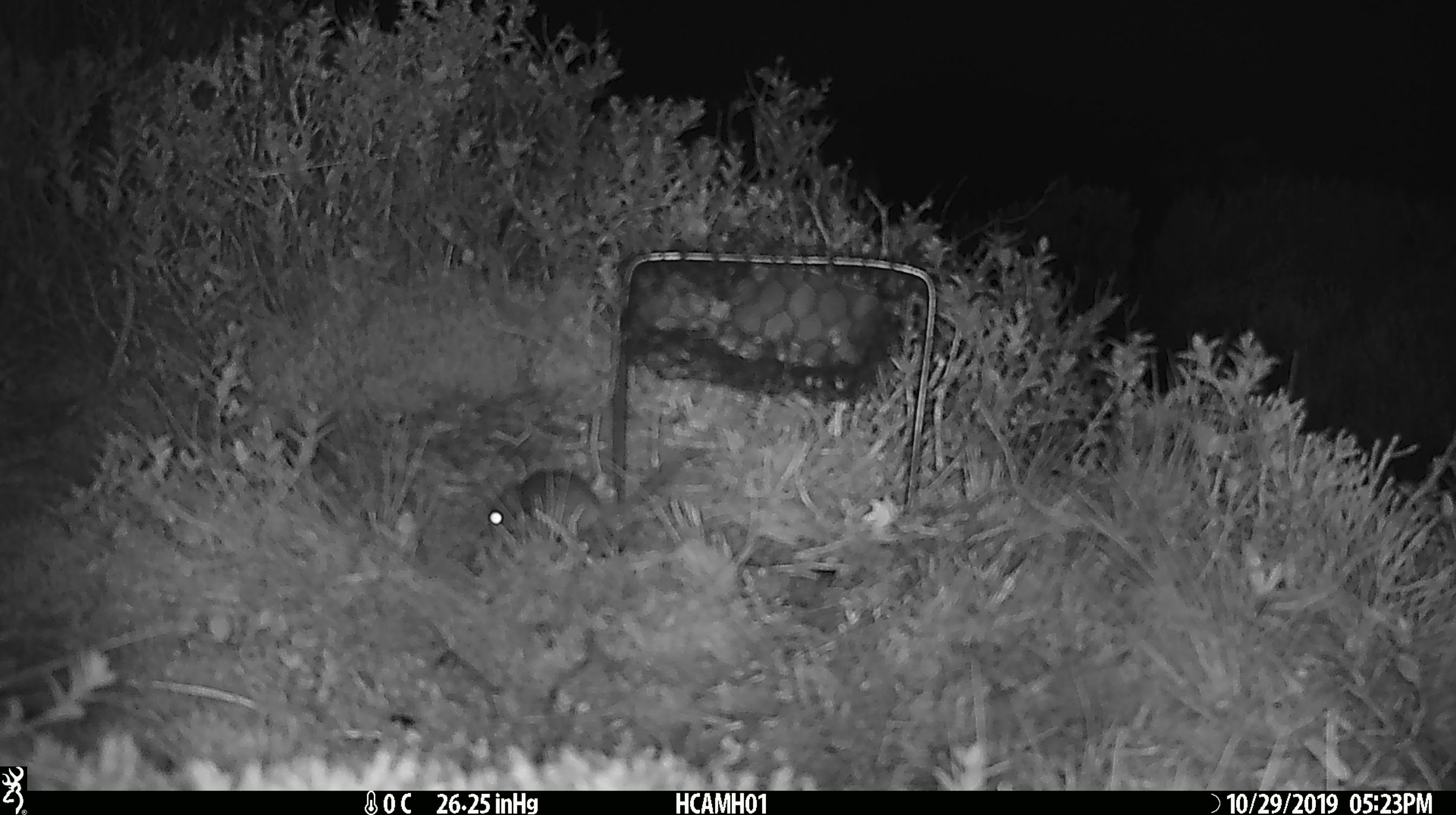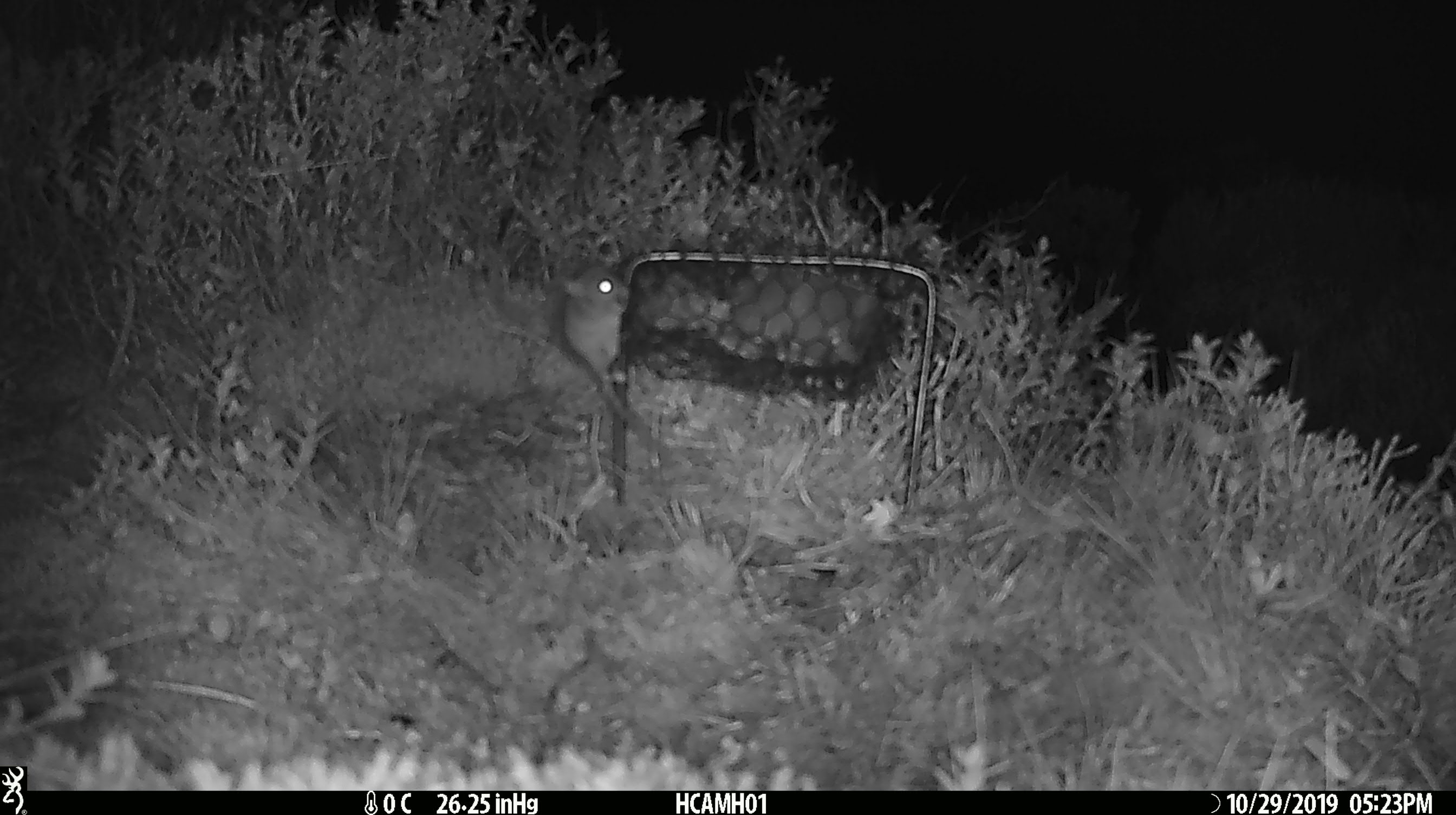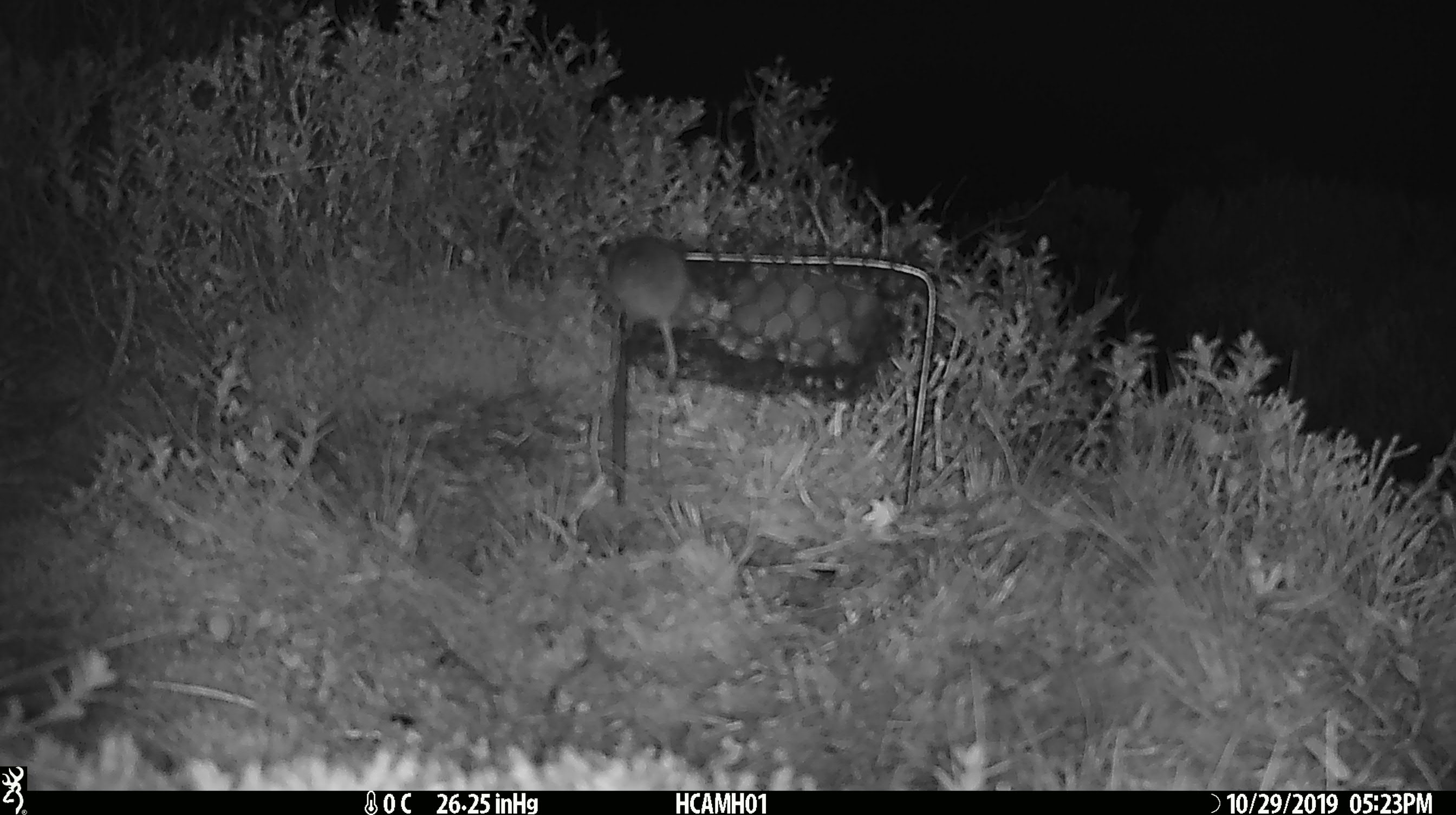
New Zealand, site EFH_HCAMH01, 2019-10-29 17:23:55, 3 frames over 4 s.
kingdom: Animalia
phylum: Chordata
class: Mammalia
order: Rodentia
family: Muridae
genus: Mus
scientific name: Mus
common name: mouse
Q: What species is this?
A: Mouse (Mus).